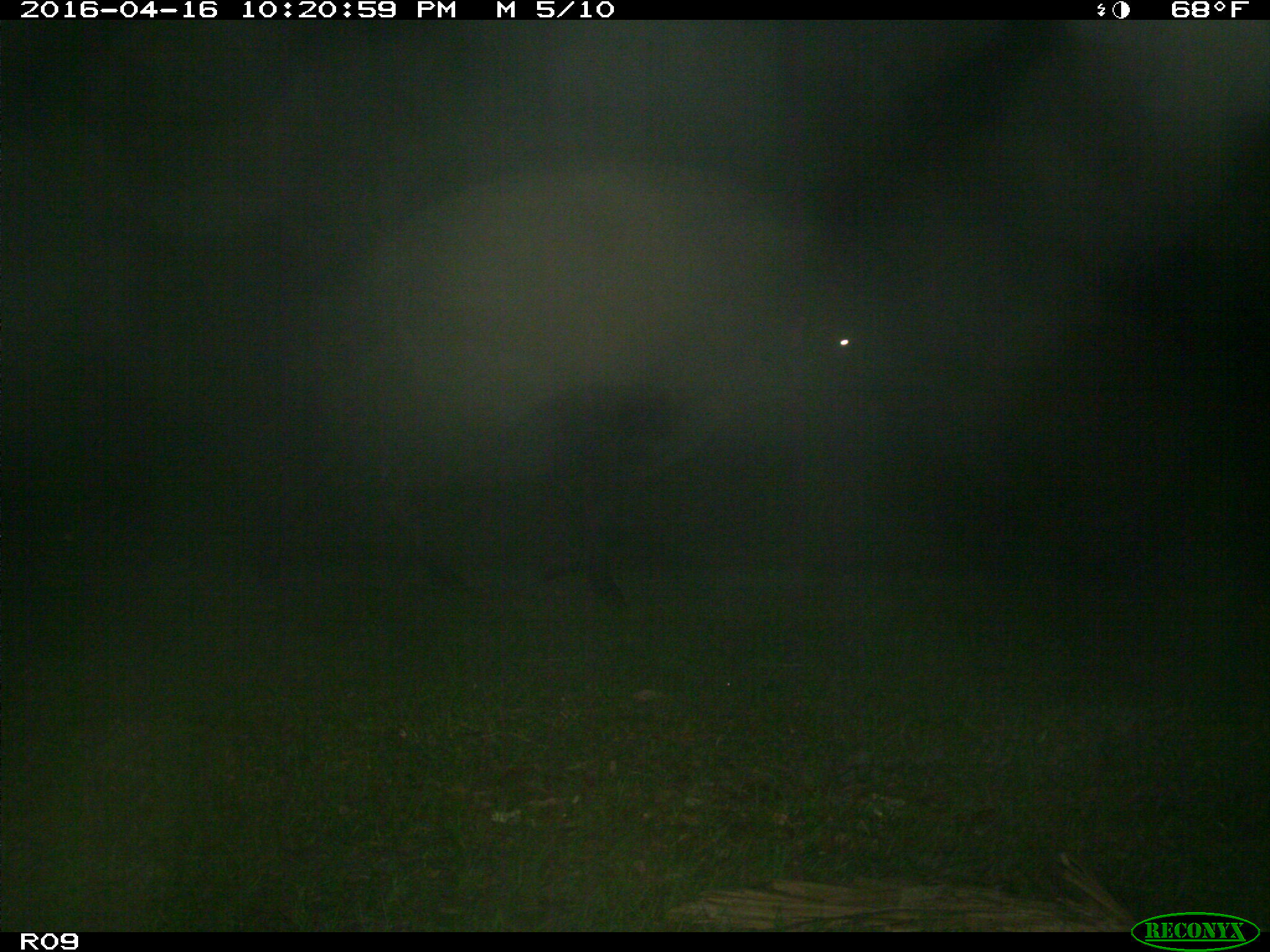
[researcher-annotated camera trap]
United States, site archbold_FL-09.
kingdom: Animalia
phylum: Chordata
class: Mammalia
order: Artiodactyla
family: Bovidae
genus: Bos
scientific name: Bos taurus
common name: domestic cow